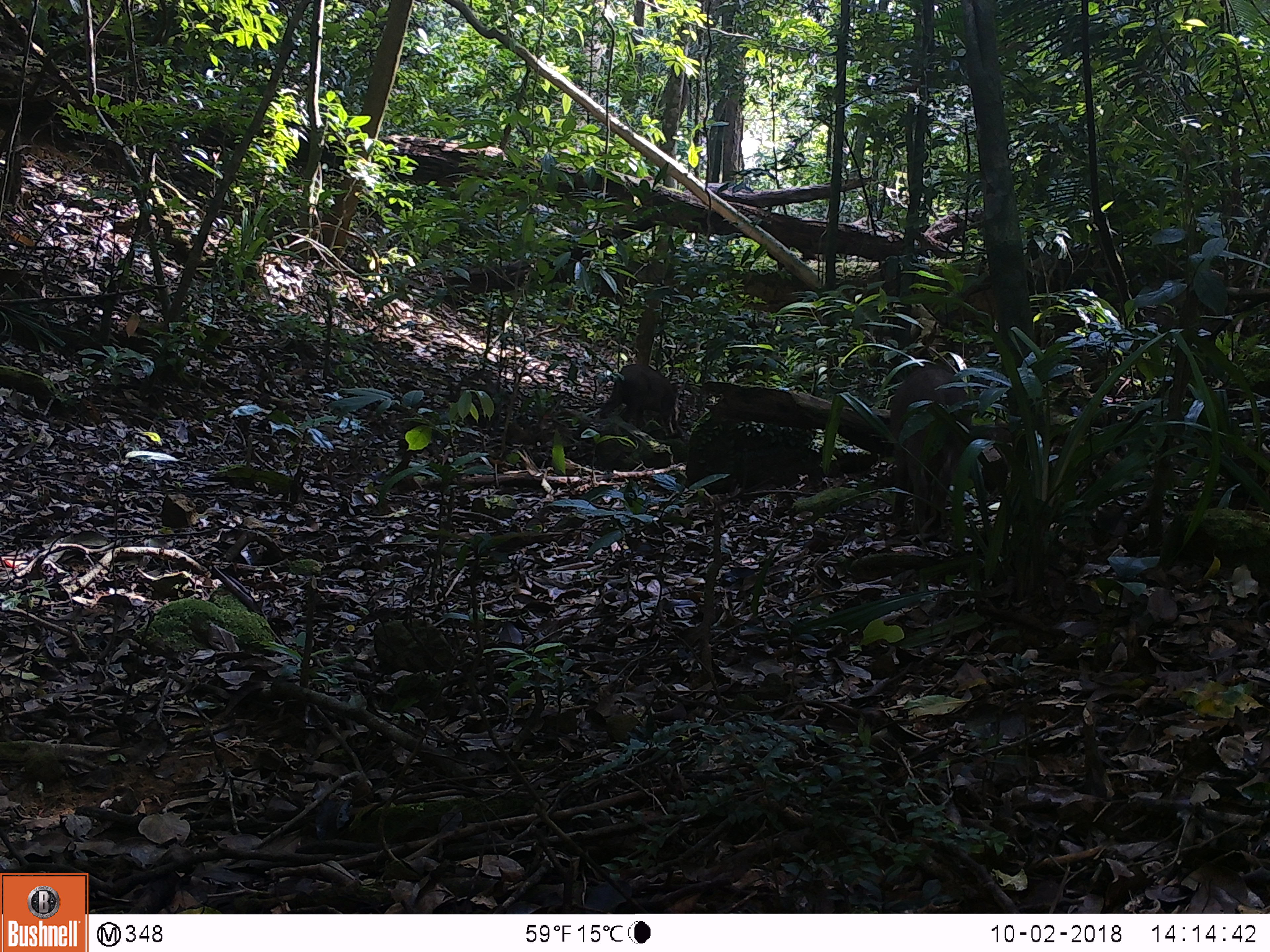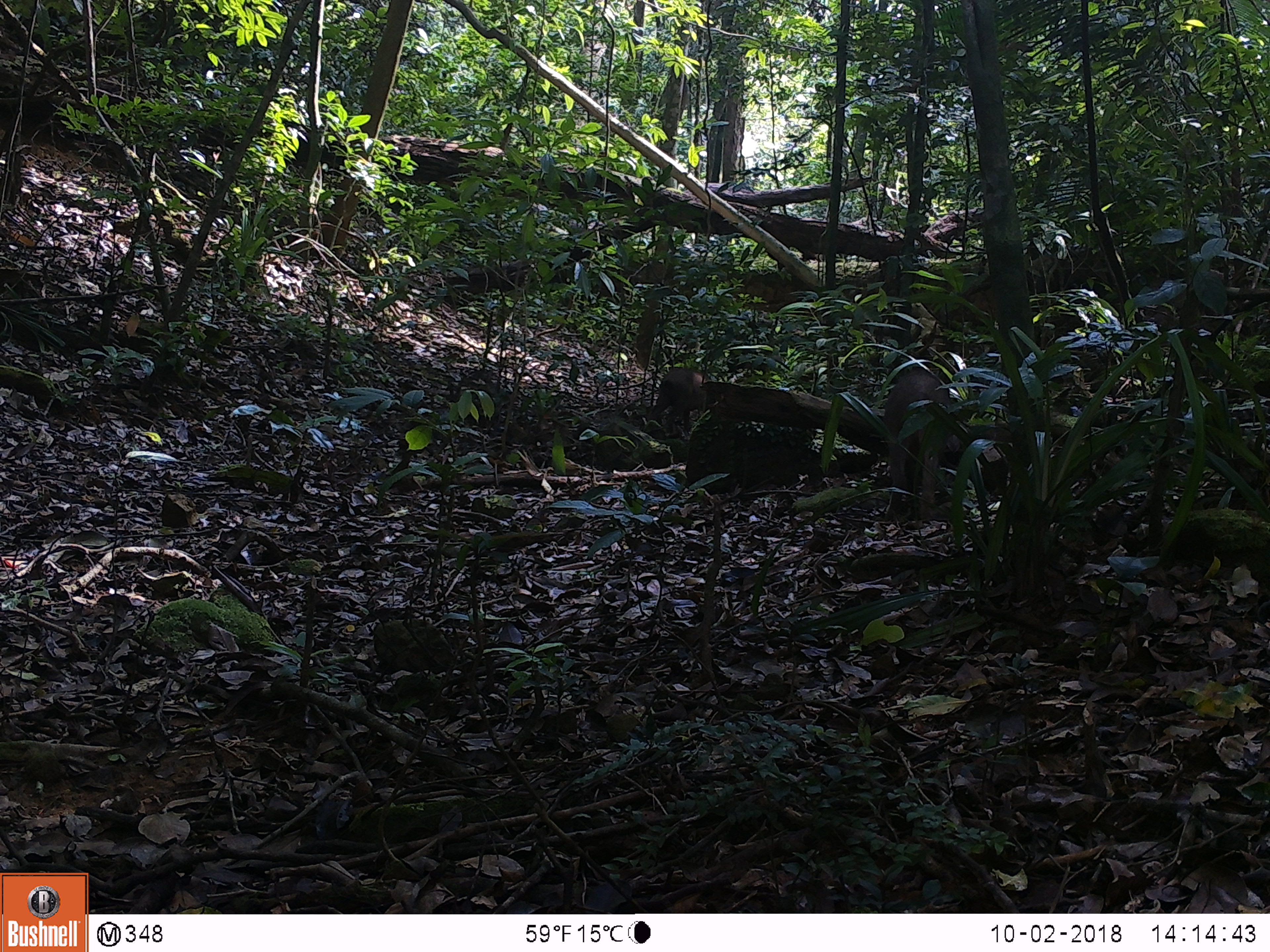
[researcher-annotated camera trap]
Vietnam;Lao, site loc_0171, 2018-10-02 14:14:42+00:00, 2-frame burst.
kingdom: Animalia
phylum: Chordata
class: Mammalia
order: Artiodactyla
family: Suidae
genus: Sus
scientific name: Sus scrofa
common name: eurasian wild pig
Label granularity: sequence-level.